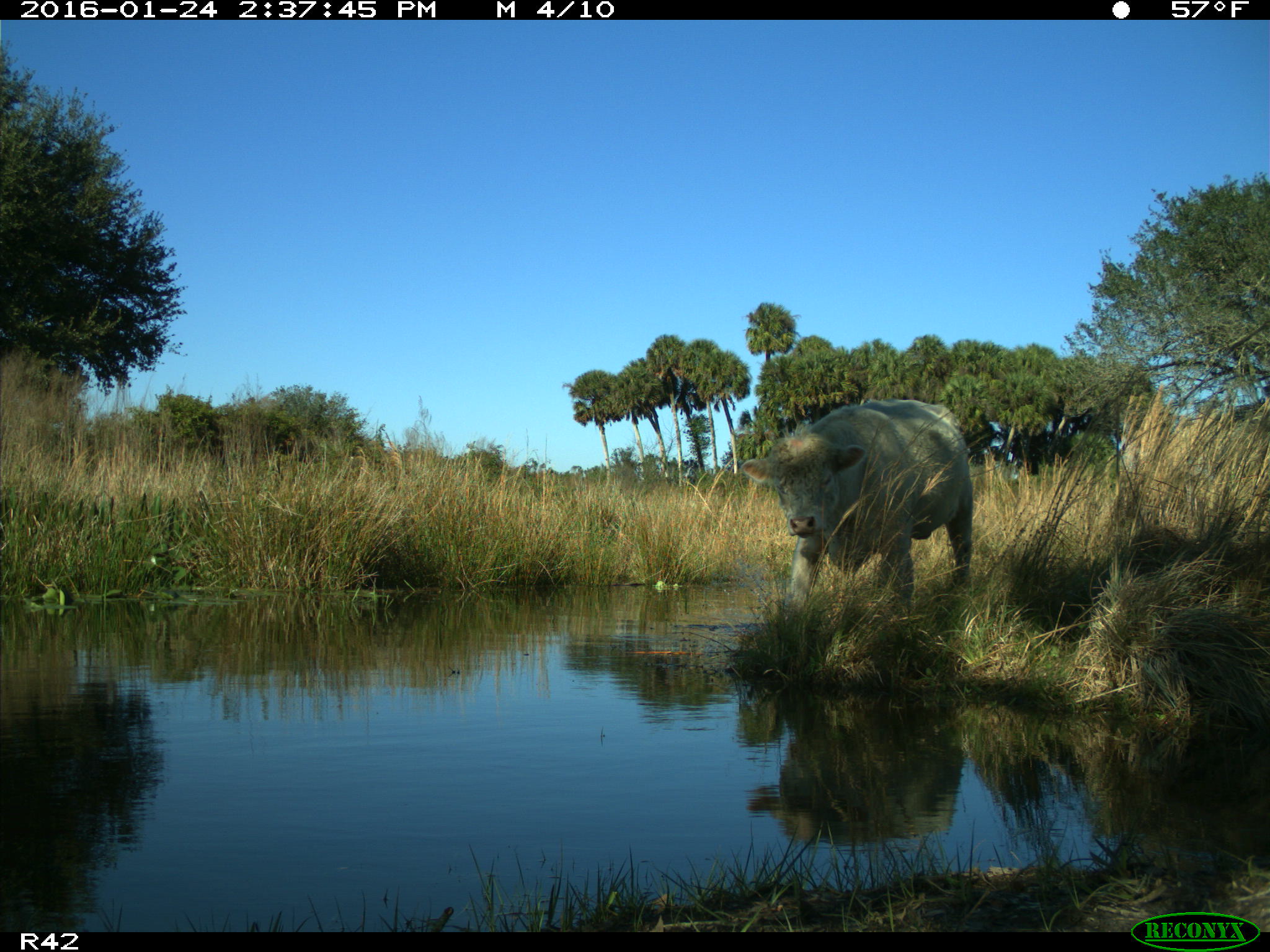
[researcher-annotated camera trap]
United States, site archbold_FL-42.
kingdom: Animalia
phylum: Chordata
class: Mammalia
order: Artiodactyla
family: Bovidae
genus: Bos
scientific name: Bos taurus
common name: domestic cow